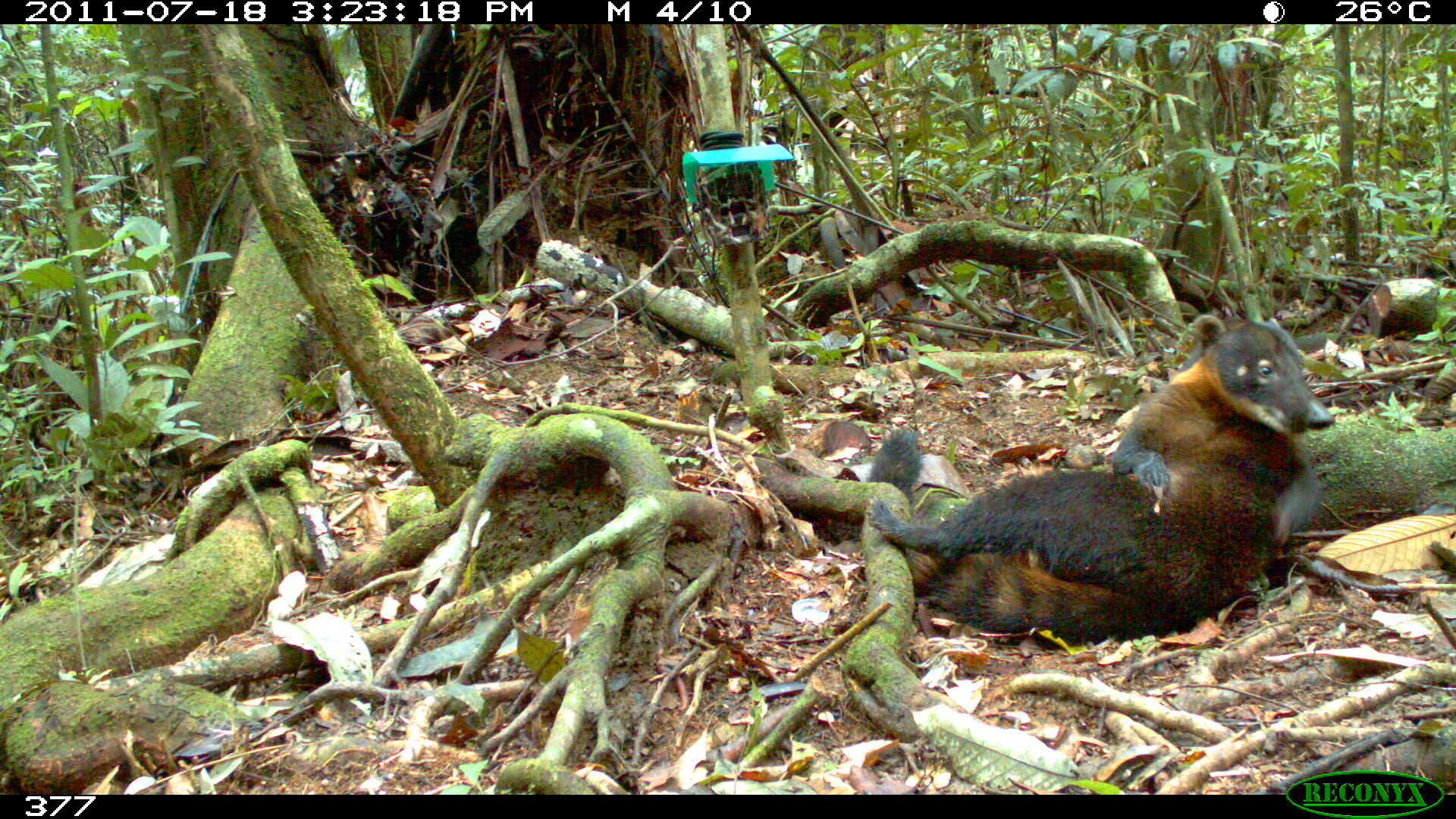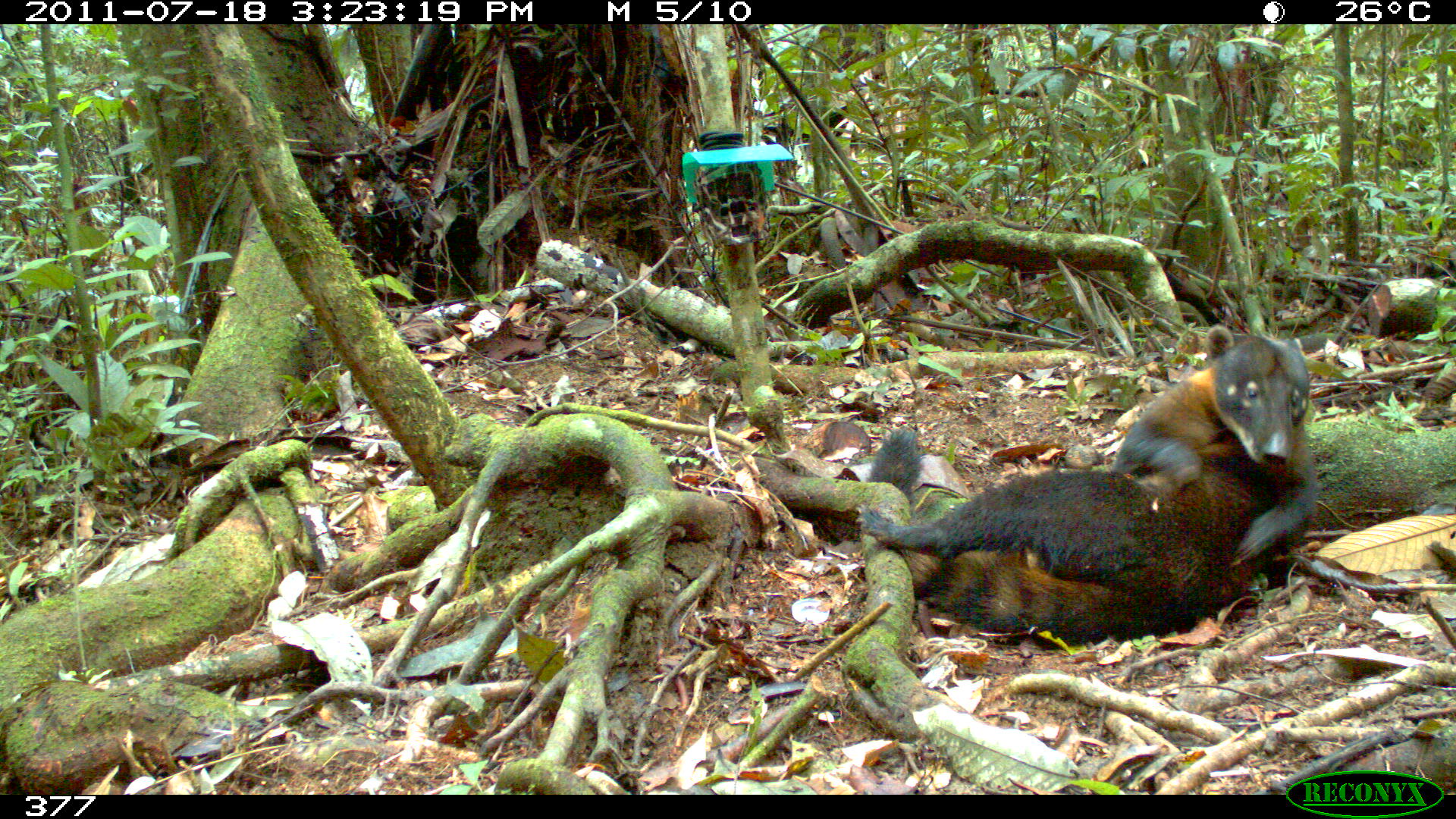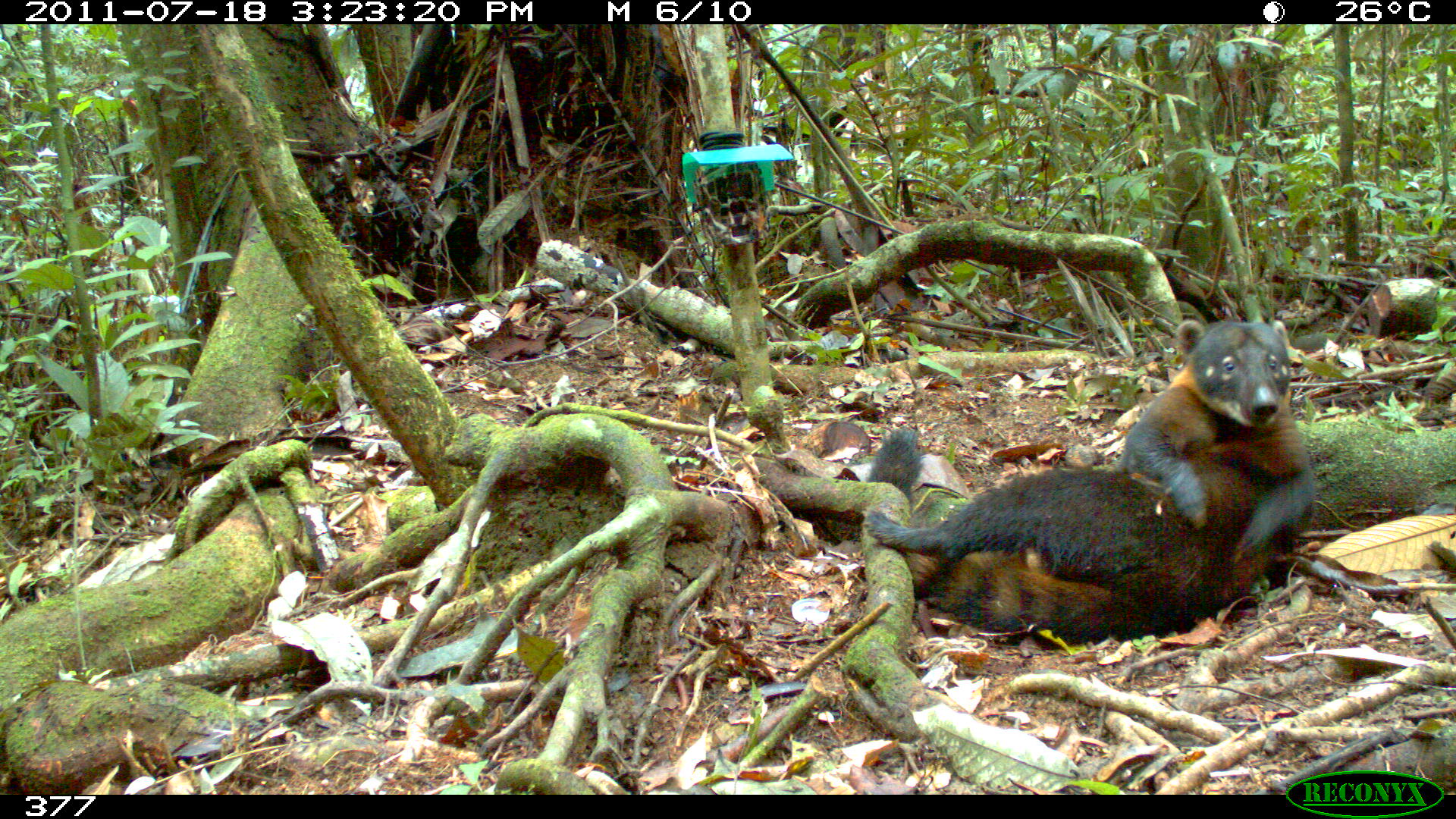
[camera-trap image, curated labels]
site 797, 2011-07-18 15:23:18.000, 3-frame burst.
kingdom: Animalia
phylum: Chordata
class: Mammalia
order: Carnivora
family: Procyonidae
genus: Nasua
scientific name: Nasua nasua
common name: south american coati